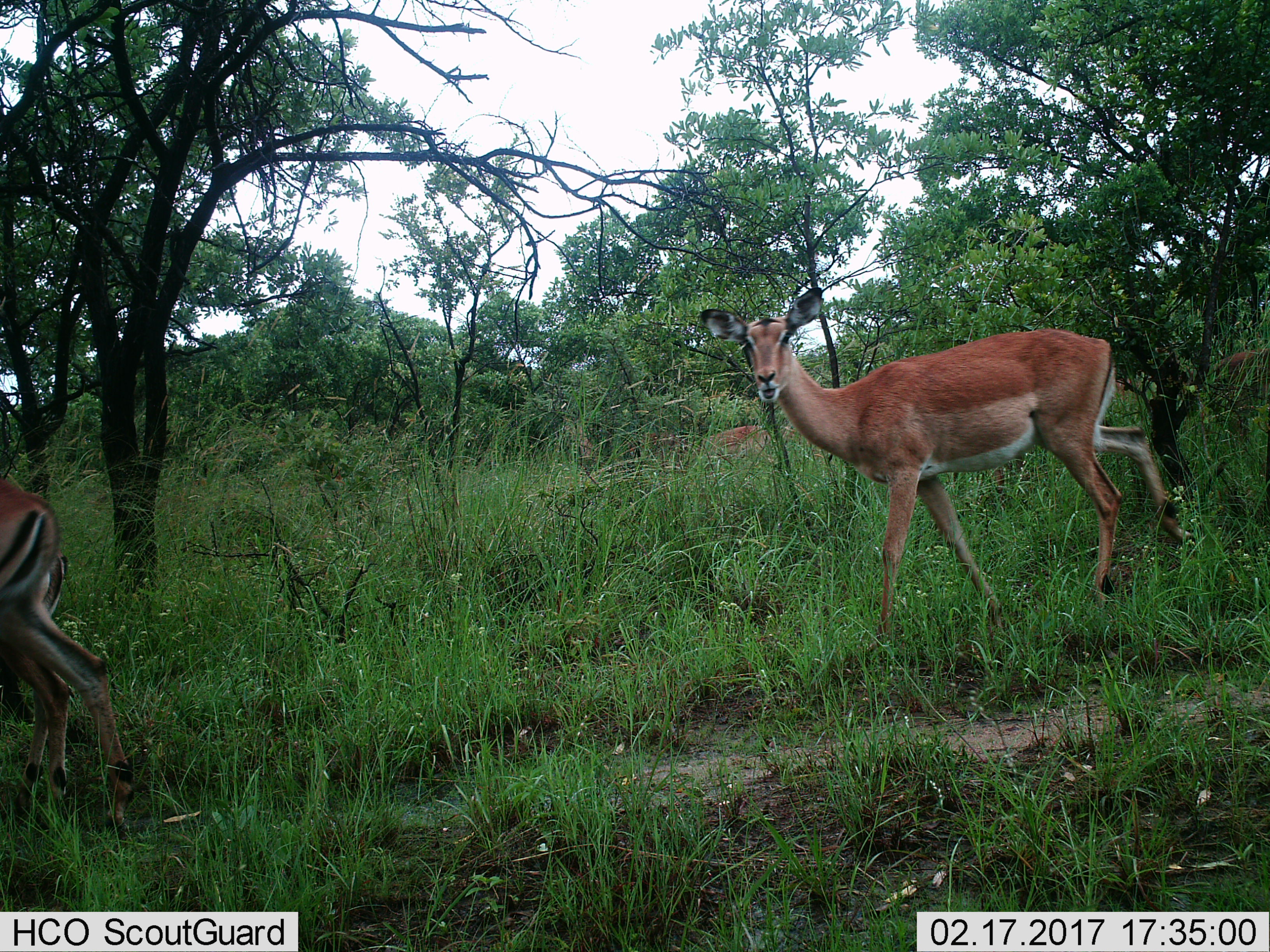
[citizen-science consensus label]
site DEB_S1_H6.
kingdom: Animalia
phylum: Chordata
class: Mammalia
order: Artiodactyla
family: Bovidae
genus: Aepyceros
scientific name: Aepyceros melampus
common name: impala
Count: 4.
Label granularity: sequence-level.